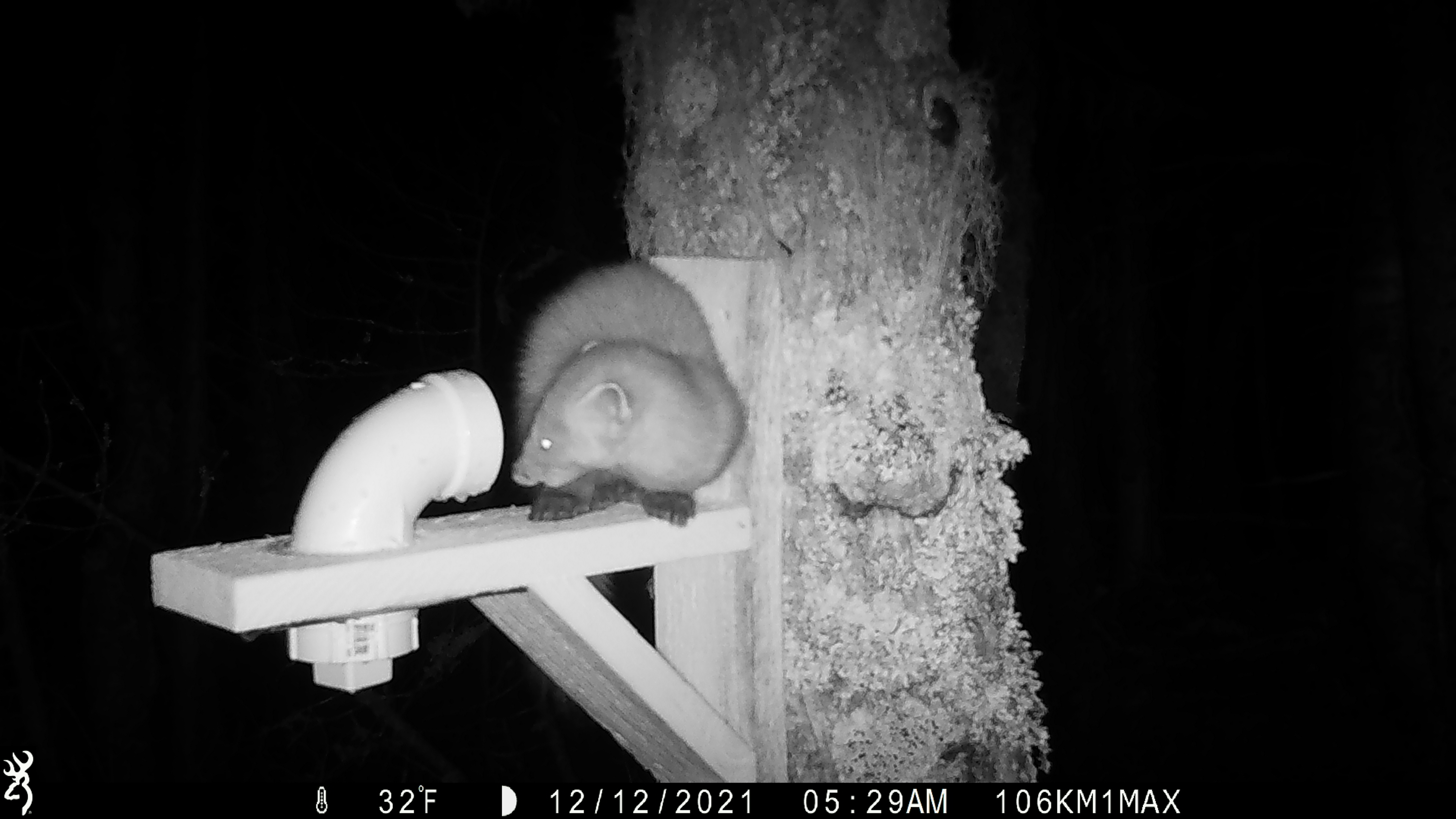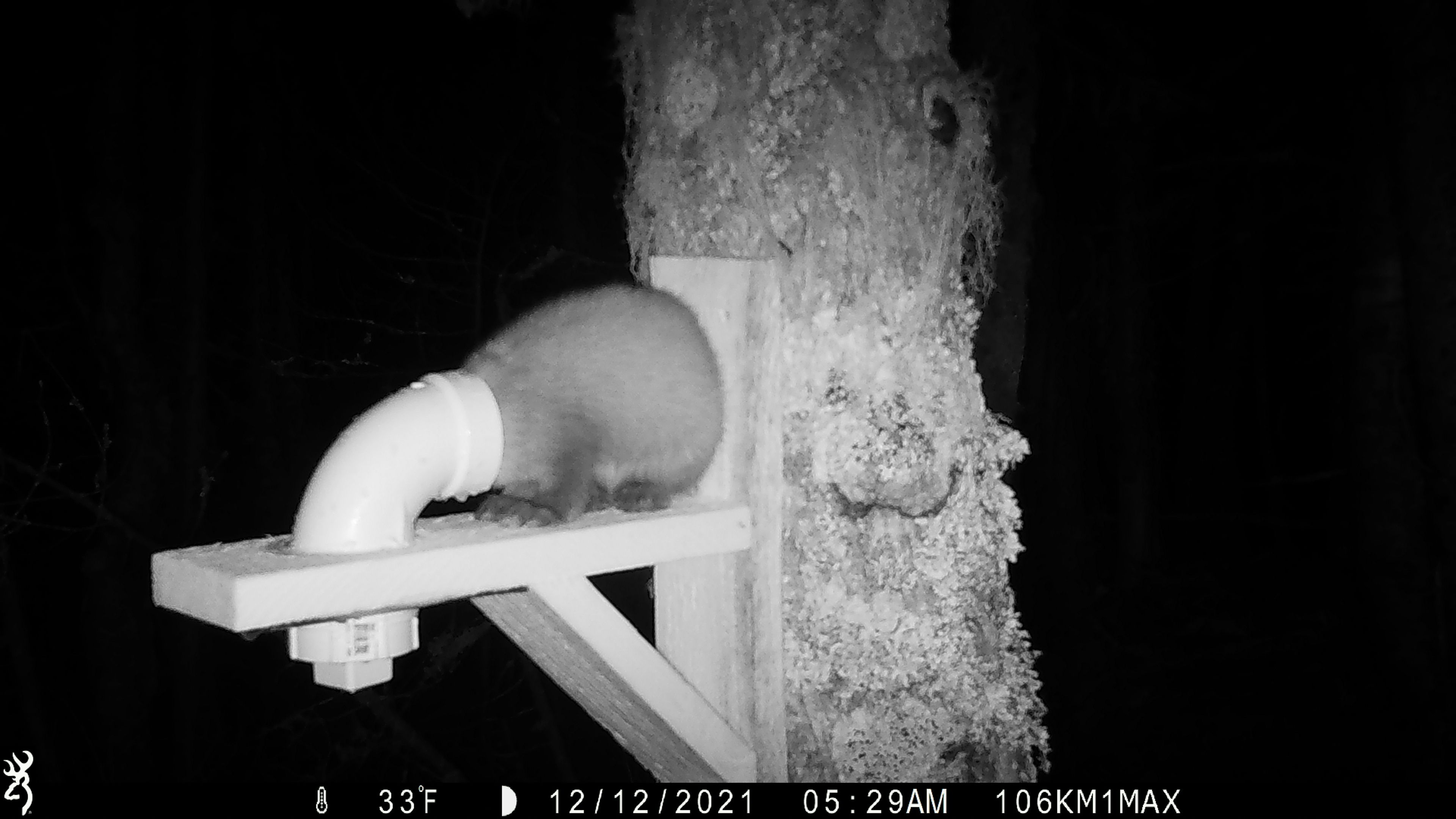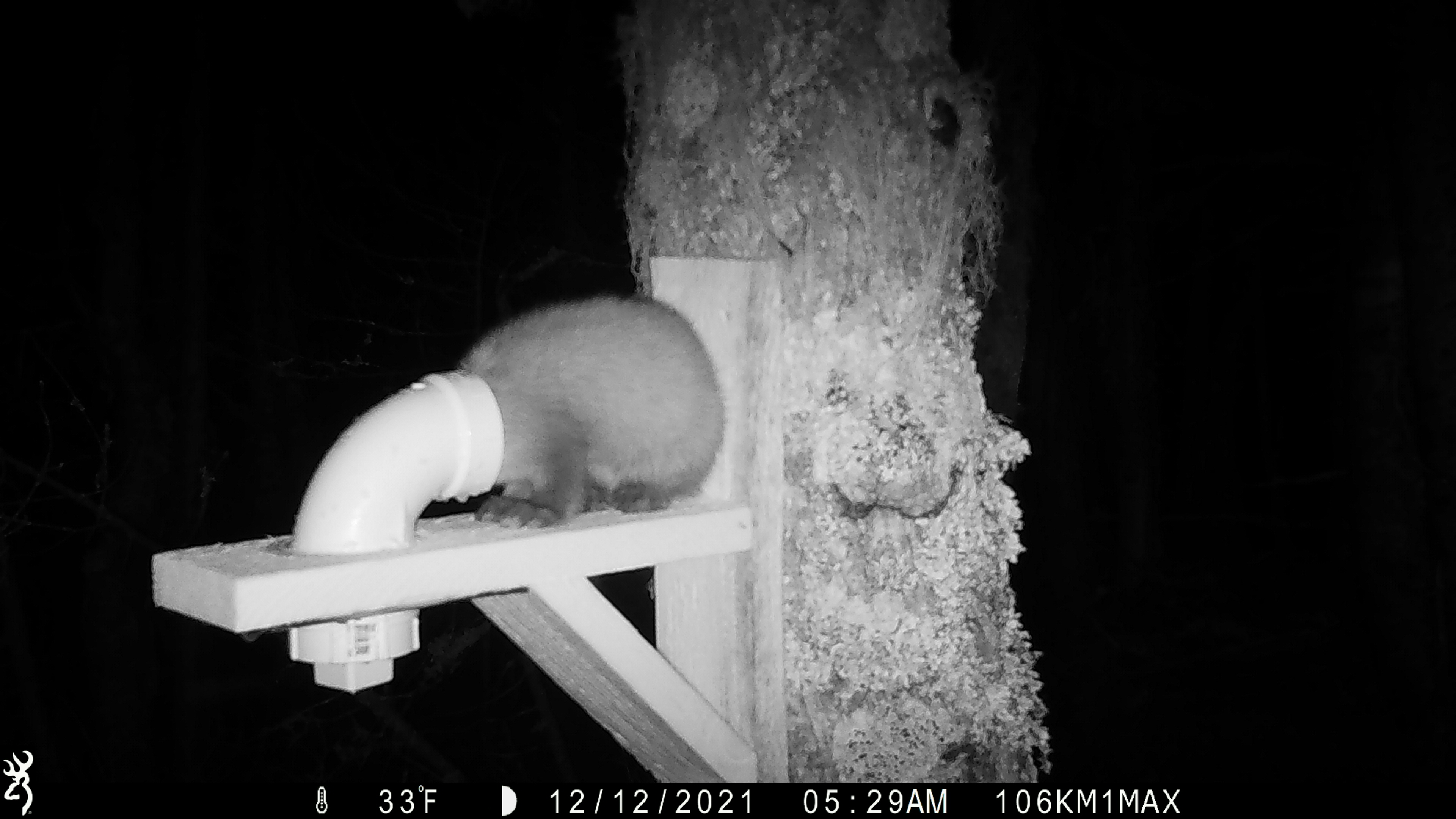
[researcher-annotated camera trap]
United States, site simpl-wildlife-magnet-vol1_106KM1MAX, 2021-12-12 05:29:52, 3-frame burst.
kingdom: Animalia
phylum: Chordata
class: Mammalia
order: Carnivora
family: Mustelidae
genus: Martes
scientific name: Martes americana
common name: american marten